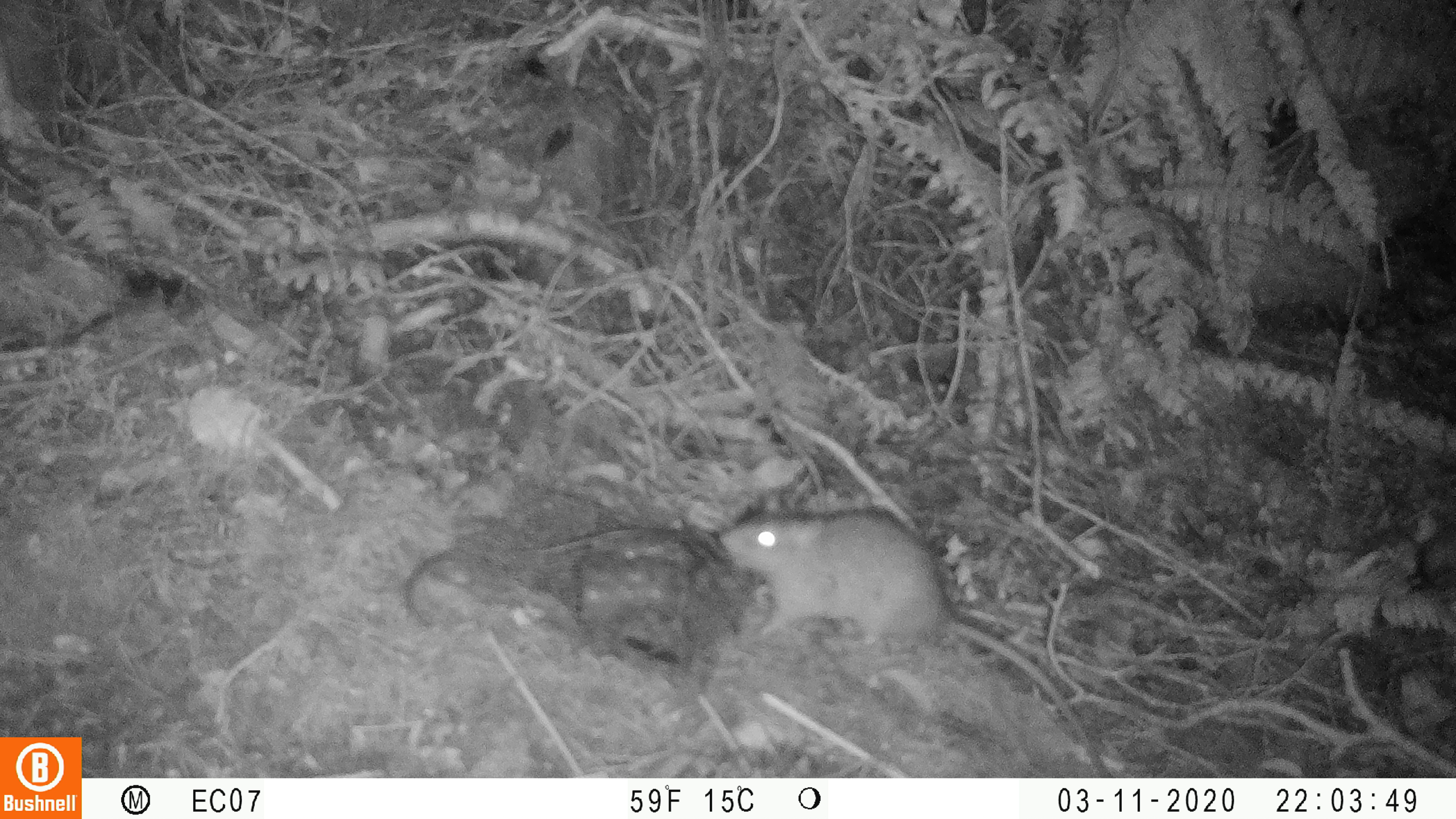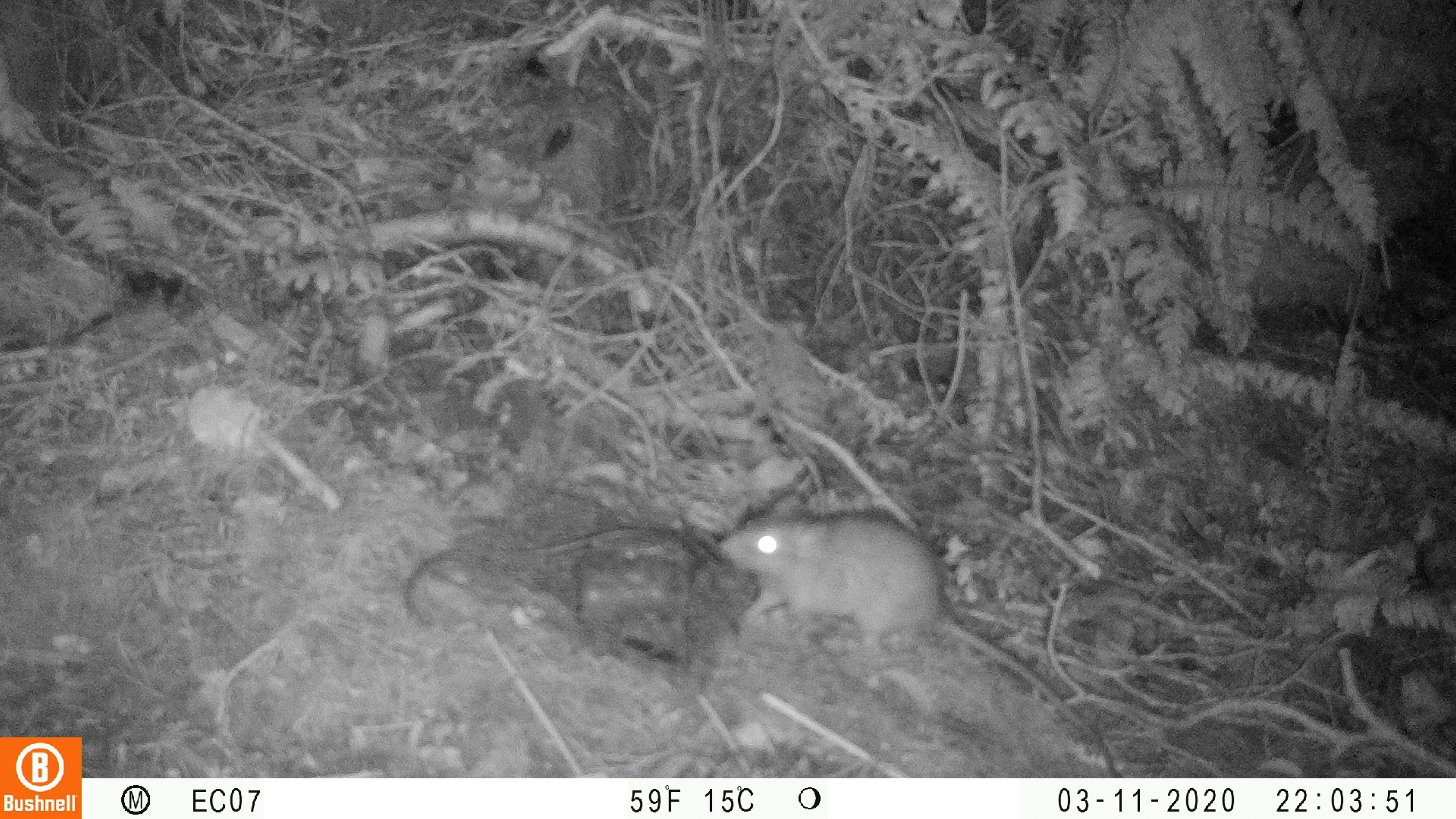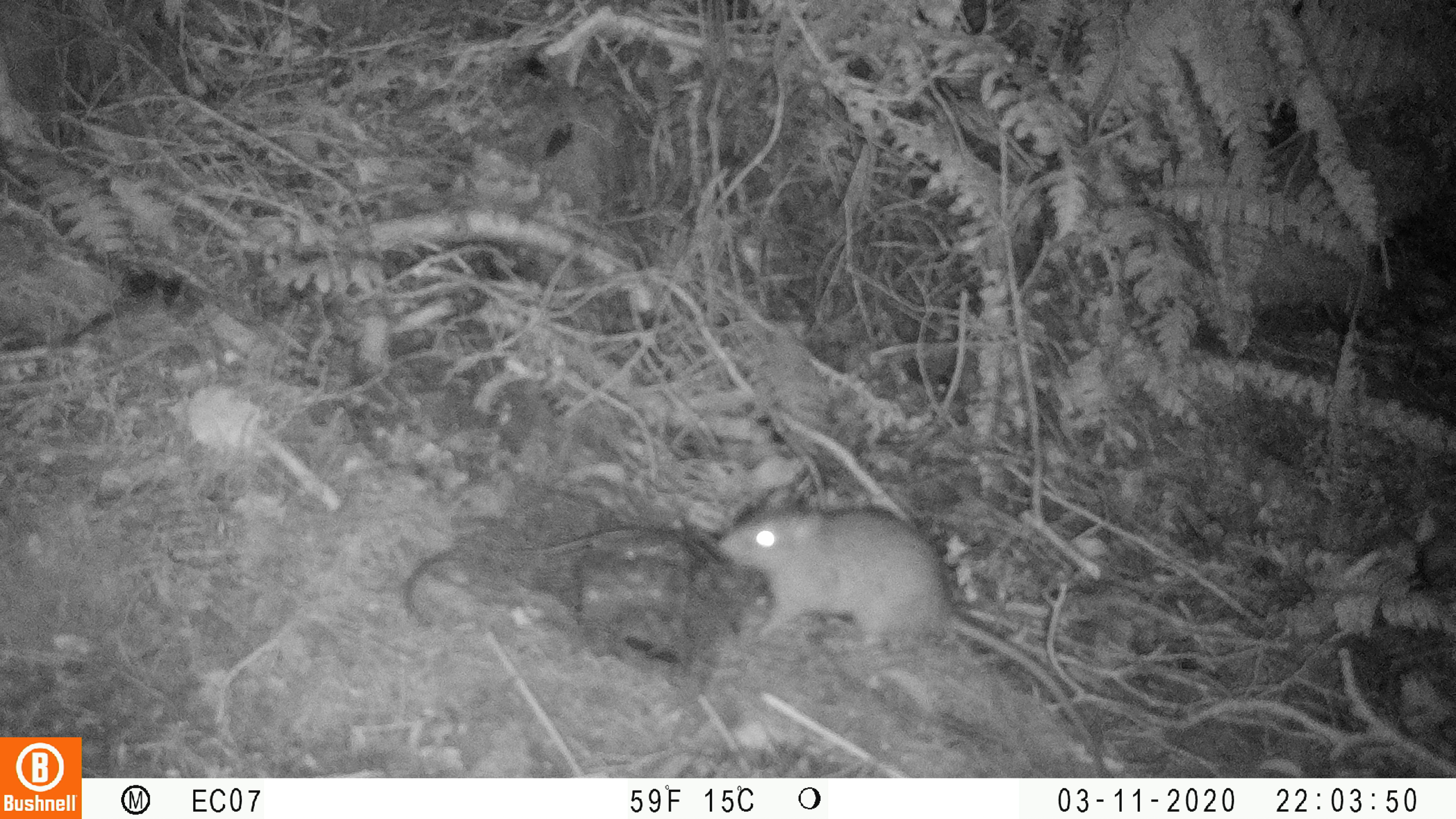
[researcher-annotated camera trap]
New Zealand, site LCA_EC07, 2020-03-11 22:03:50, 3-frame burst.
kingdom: Animalia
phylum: Chordata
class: Mammalia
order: Rodentia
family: Muridae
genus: Rattus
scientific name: Rattus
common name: rat